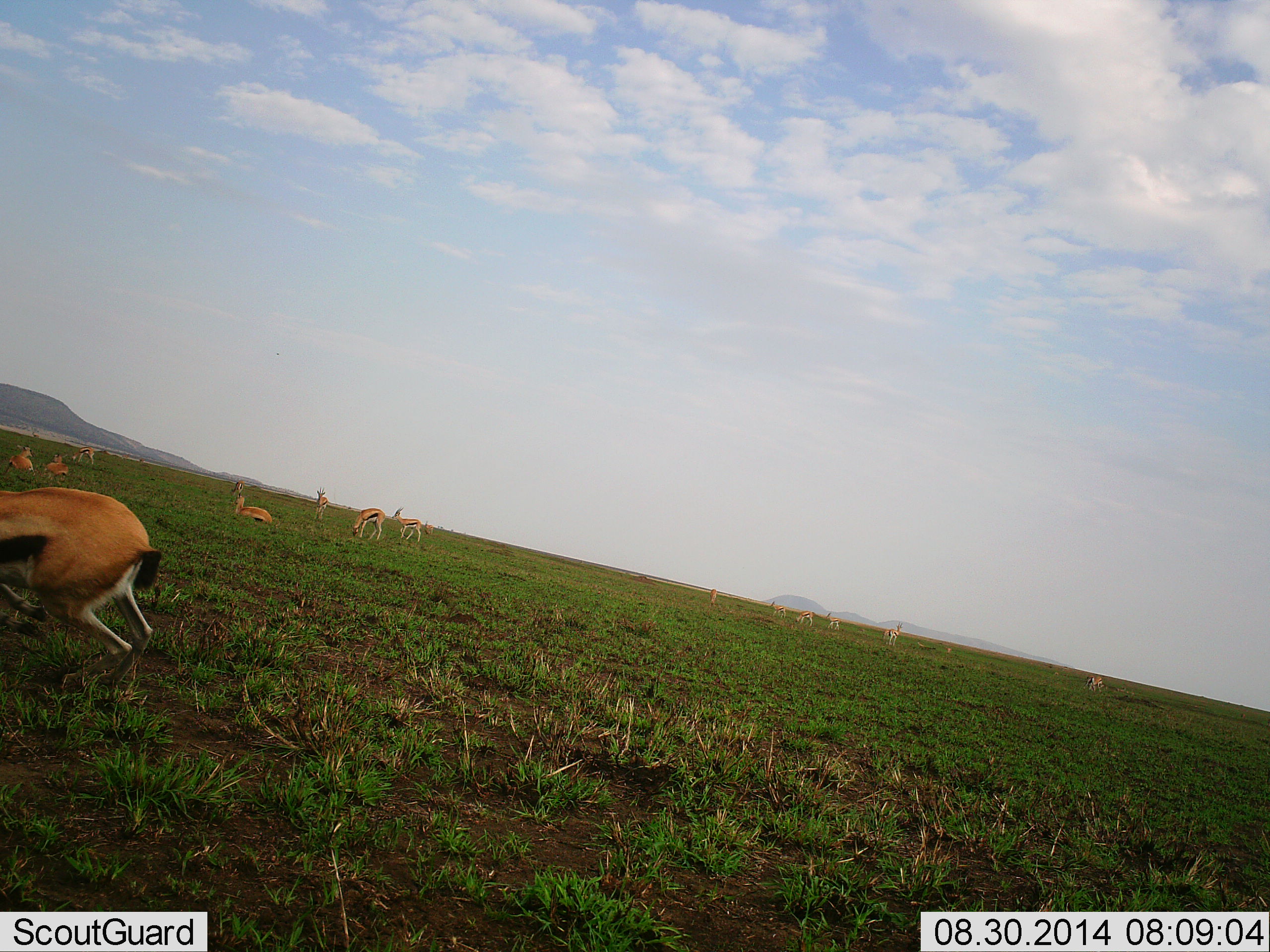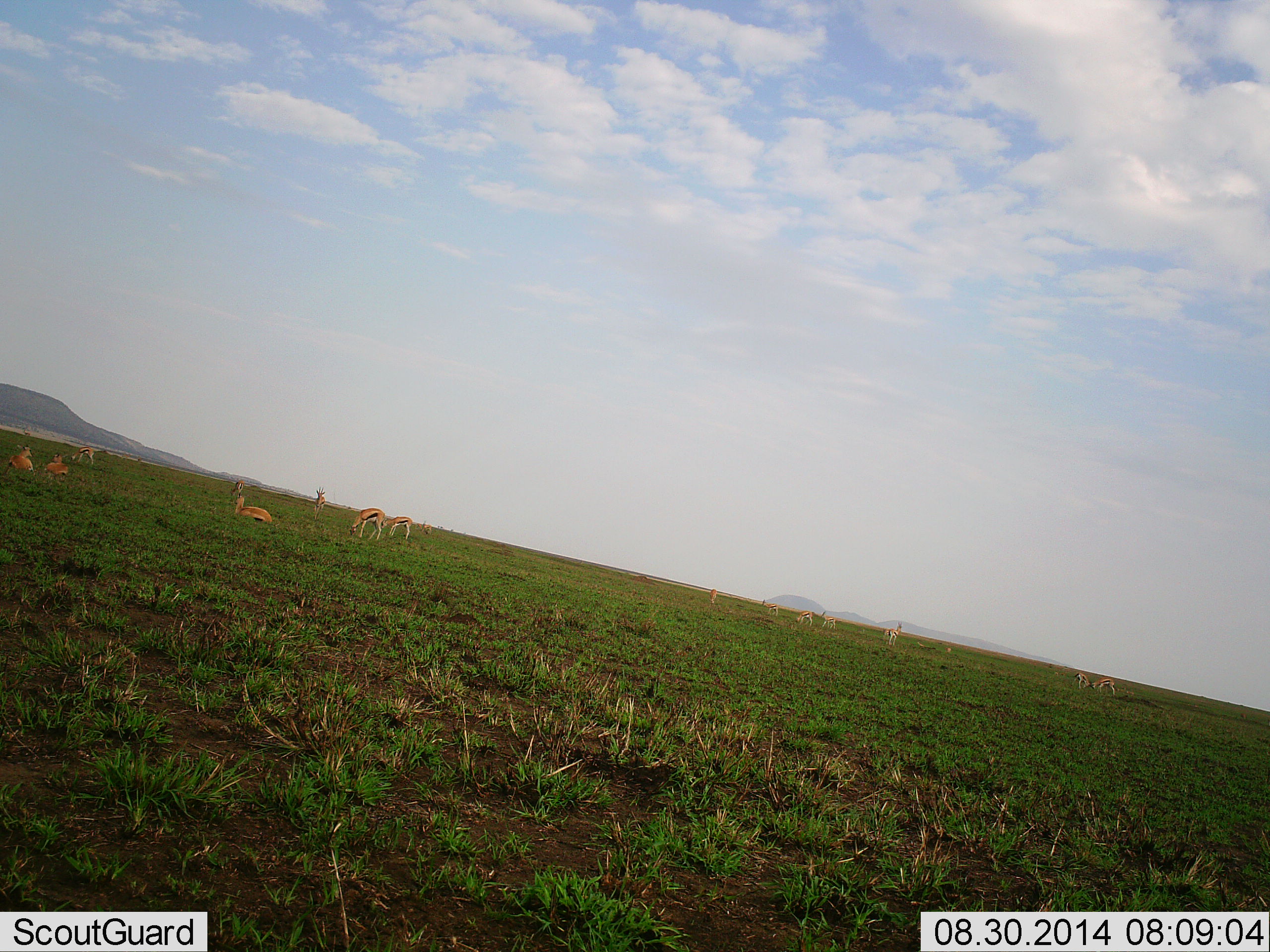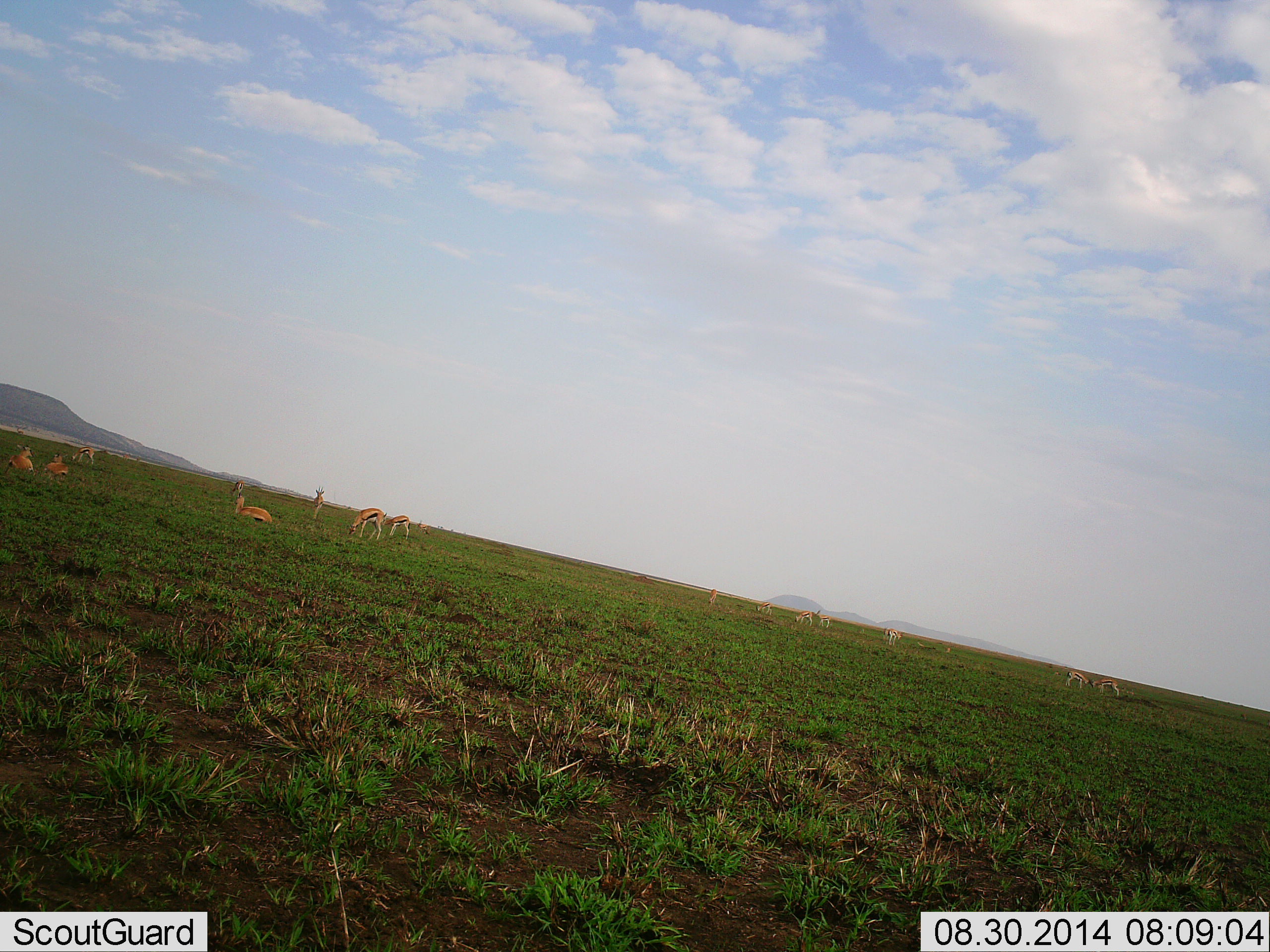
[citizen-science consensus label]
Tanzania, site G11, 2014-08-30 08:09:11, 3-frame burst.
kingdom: Animalia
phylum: Chordata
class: Mammalia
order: Artiodactyla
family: Bovidae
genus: Eudorcas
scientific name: Eudorcas thomsonii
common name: thomson's gazelle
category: gazellethomsons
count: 11-50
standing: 70%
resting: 90%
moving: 20%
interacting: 0%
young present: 0%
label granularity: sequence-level